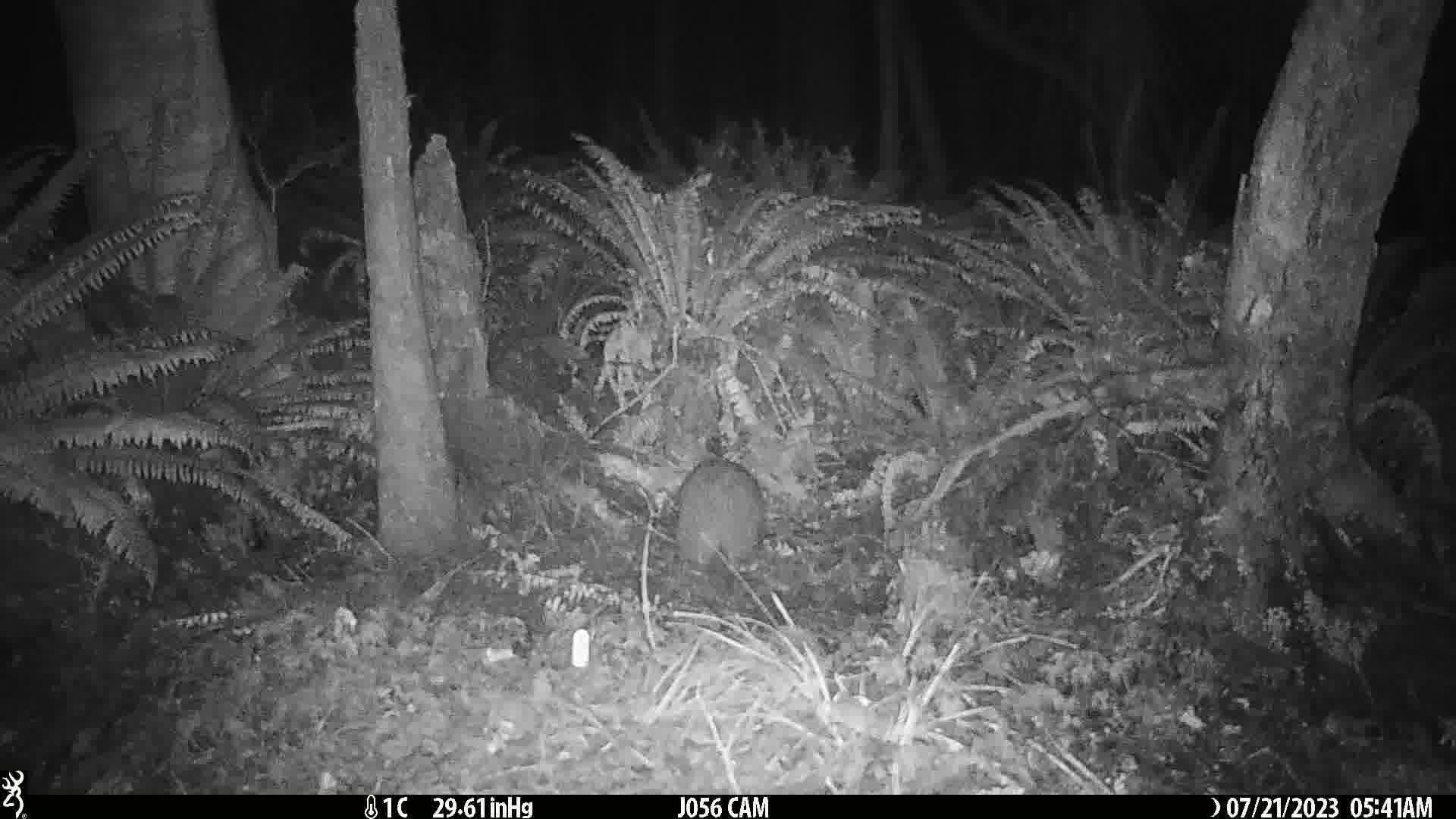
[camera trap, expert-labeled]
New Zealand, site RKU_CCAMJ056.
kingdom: Animalia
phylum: Chordata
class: Aves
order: Apterygiformes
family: Apterygidae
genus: Apteryx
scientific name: Apteryx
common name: kiwi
Kiwi (Apteryx).